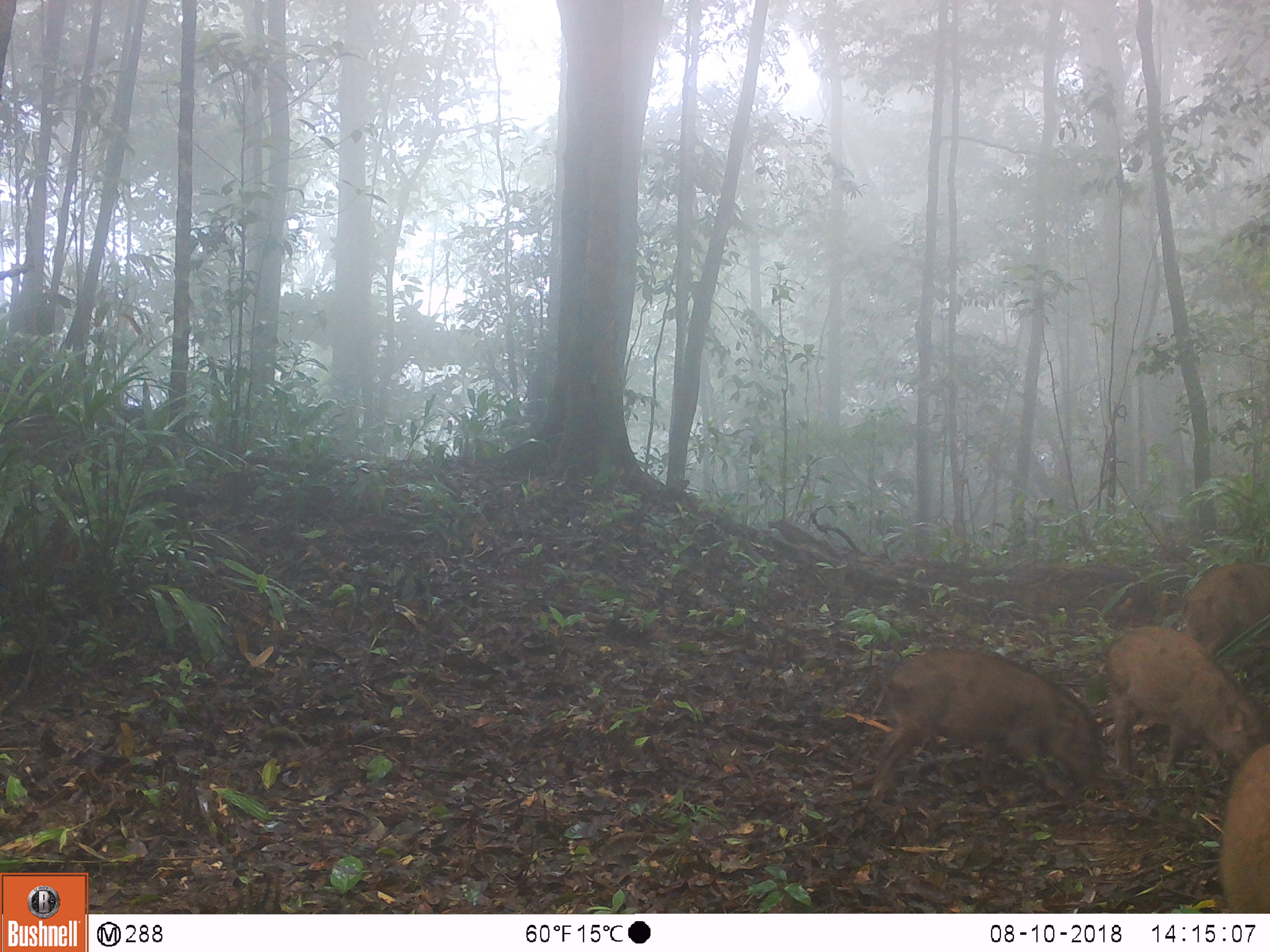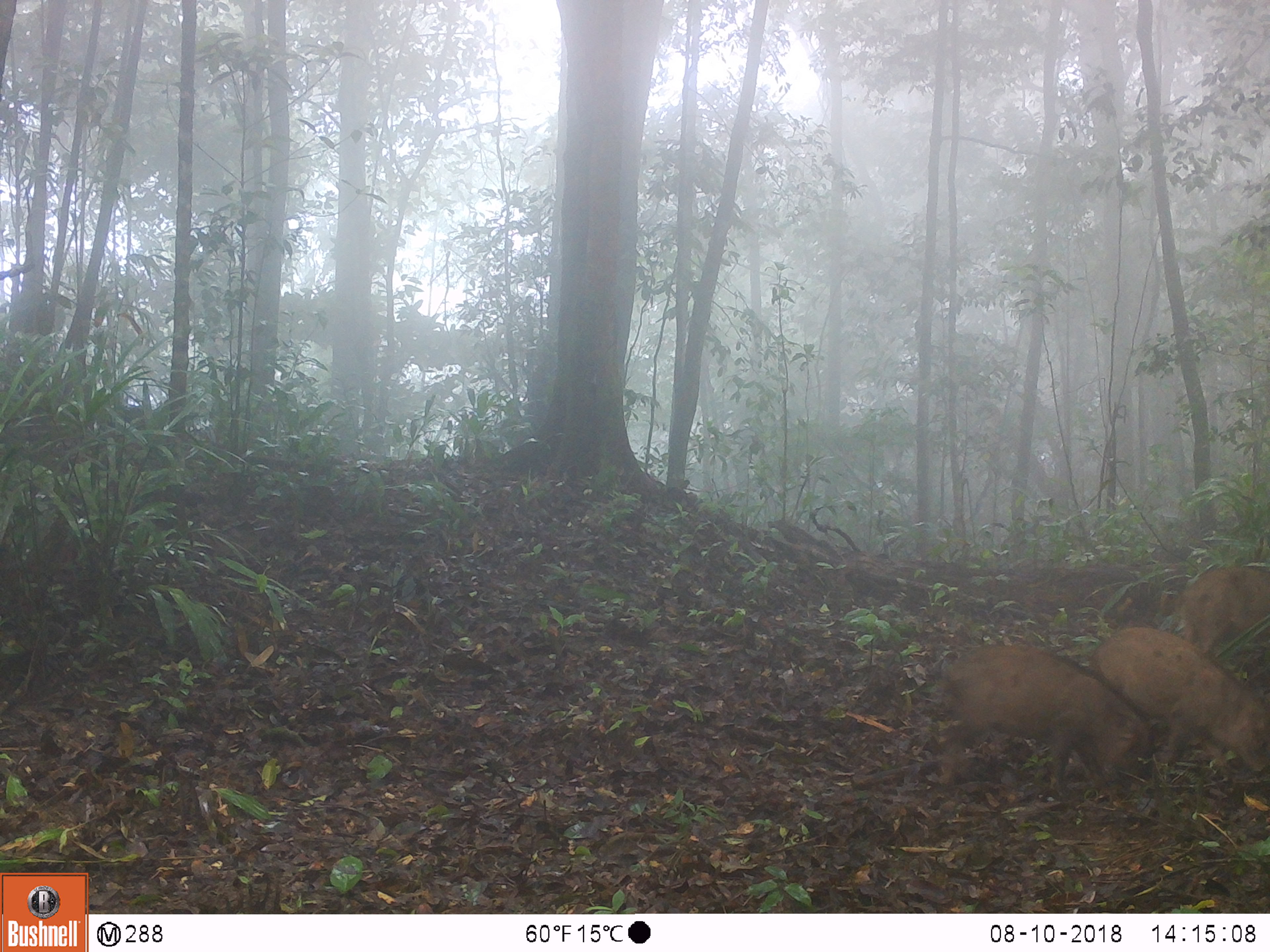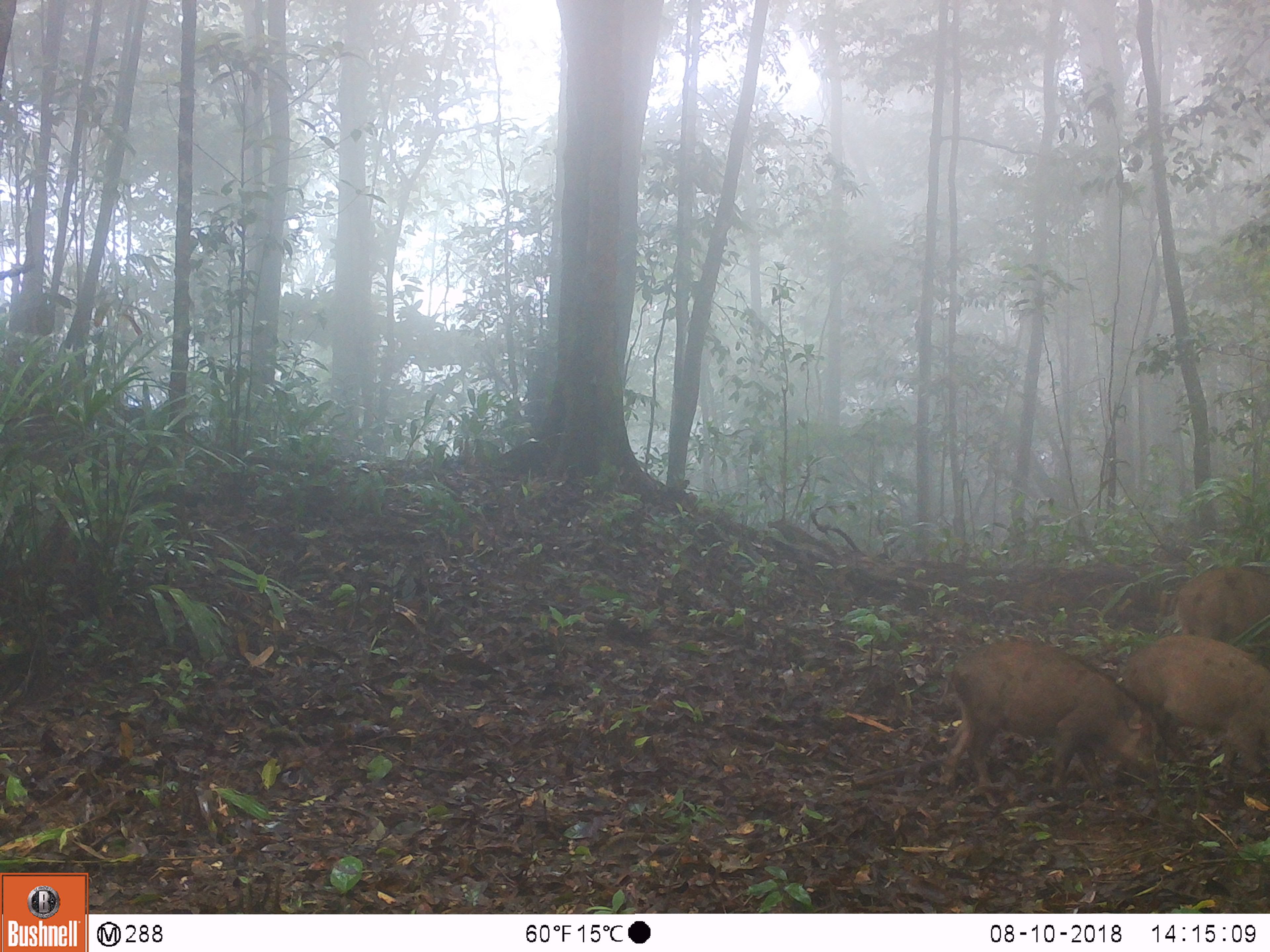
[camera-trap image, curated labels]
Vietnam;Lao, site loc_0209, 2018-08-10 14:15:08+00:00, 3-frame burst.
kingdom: Animalia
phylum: Chordata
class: Mammalia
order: Artiodactyla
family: Suidae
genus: Sus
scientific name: Sus scrofa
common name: eurasian wild pig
Eurasian wild pig (Sus scrofa). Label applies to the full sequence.